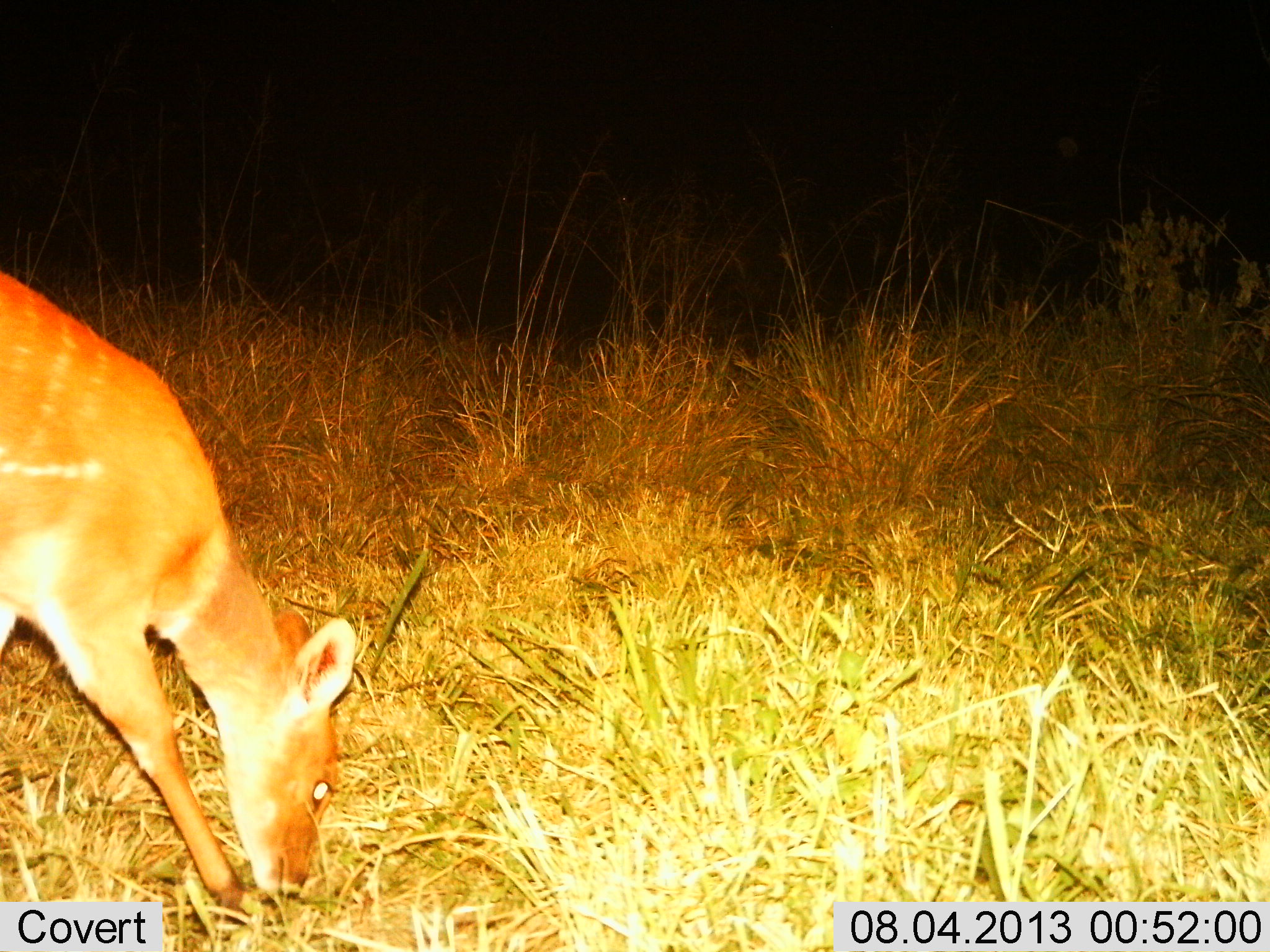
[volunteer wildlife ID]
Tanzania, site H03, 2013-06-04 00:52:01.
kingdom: Animalia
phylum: Chordata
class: Mammalia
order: Artiodactyla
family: Bovidae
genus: Tragelaphus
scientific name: Tragelaphus scriptus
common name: bushbuck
Bushbuck (Tragelaphus scriptus), count 1. Behavior (volunteer vote fractions): standing 30%, resting 0%, moving 0%, interacting 0%. Young present (vote fraction): 0%. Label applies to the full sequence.